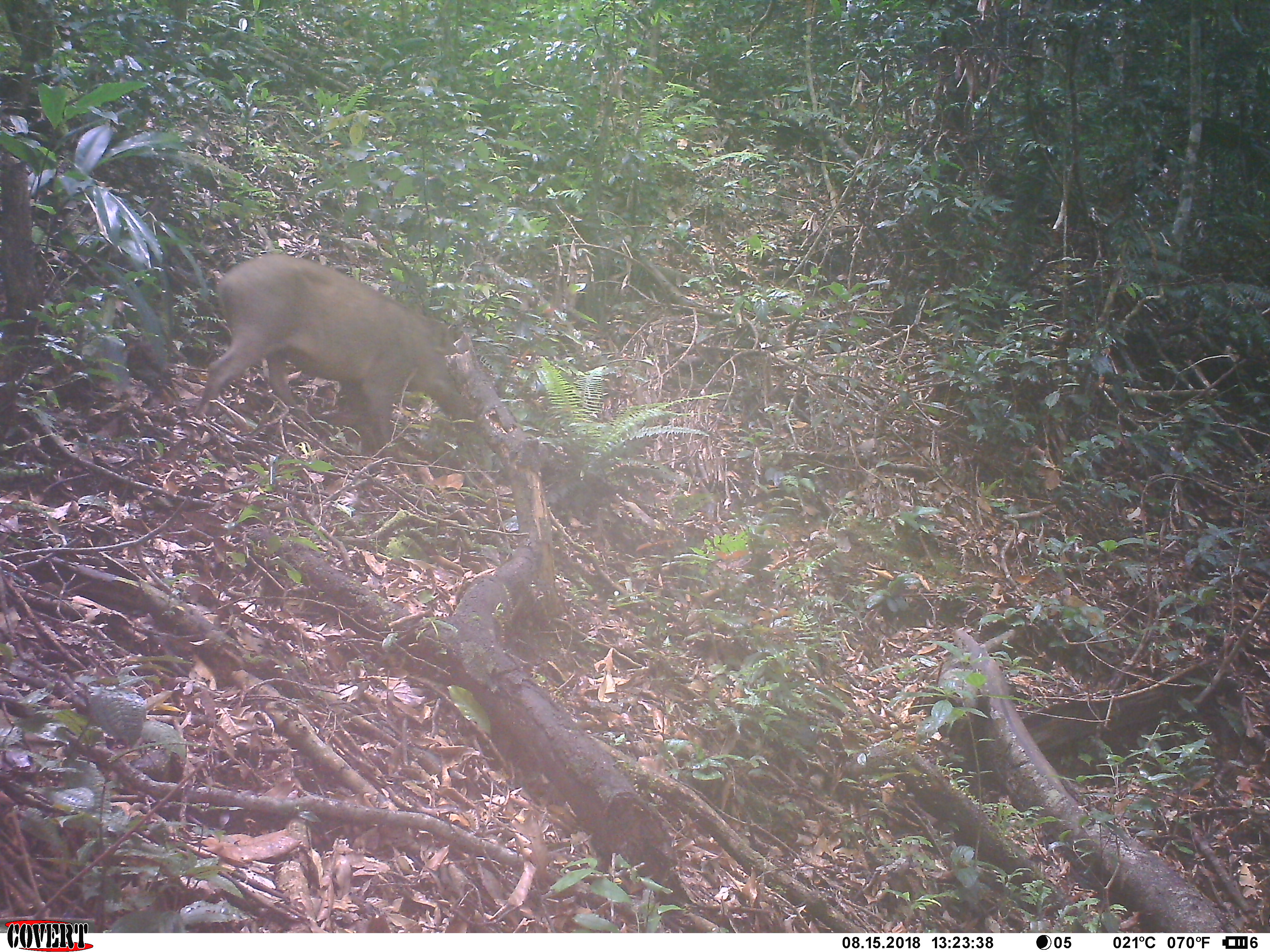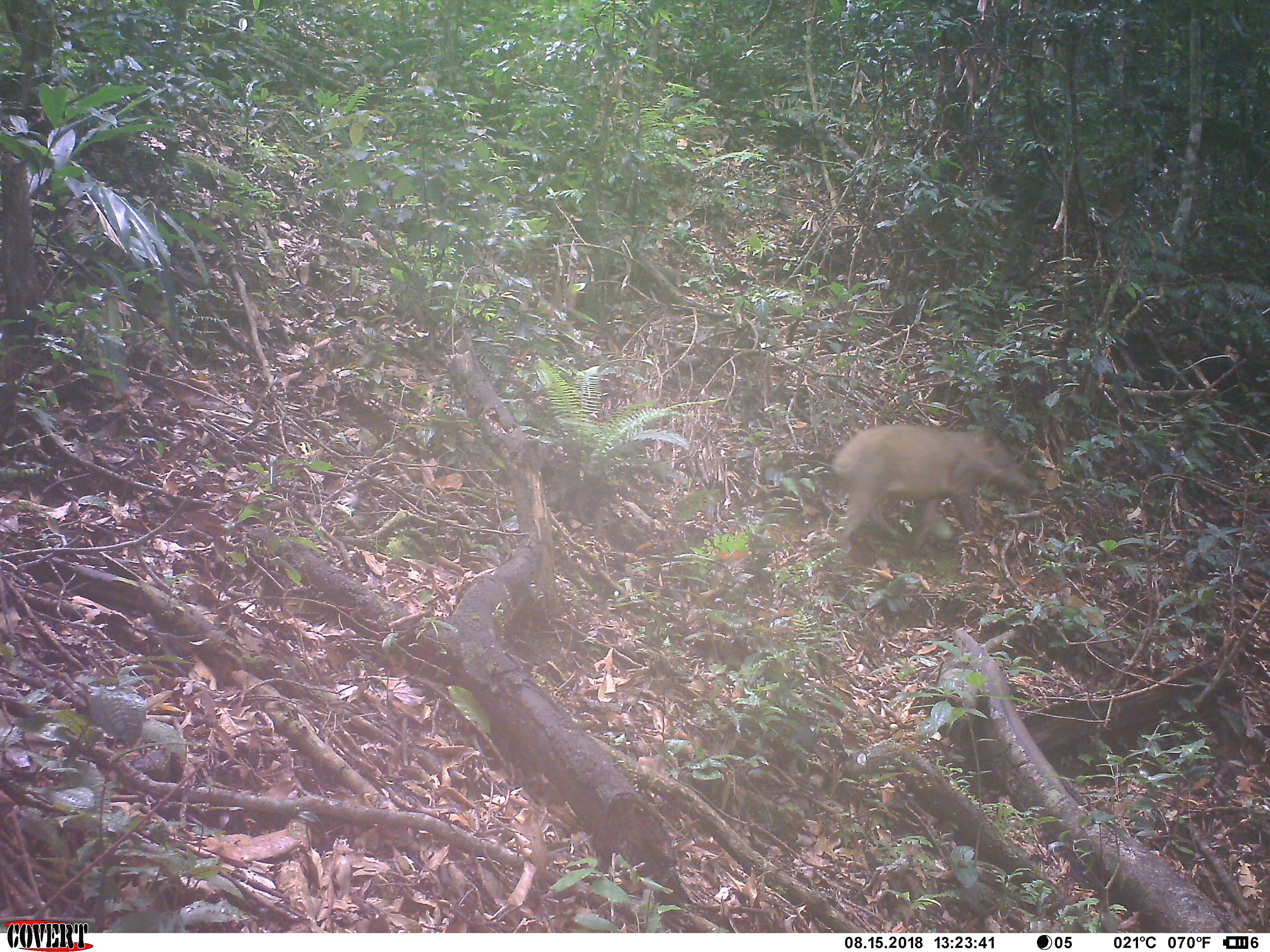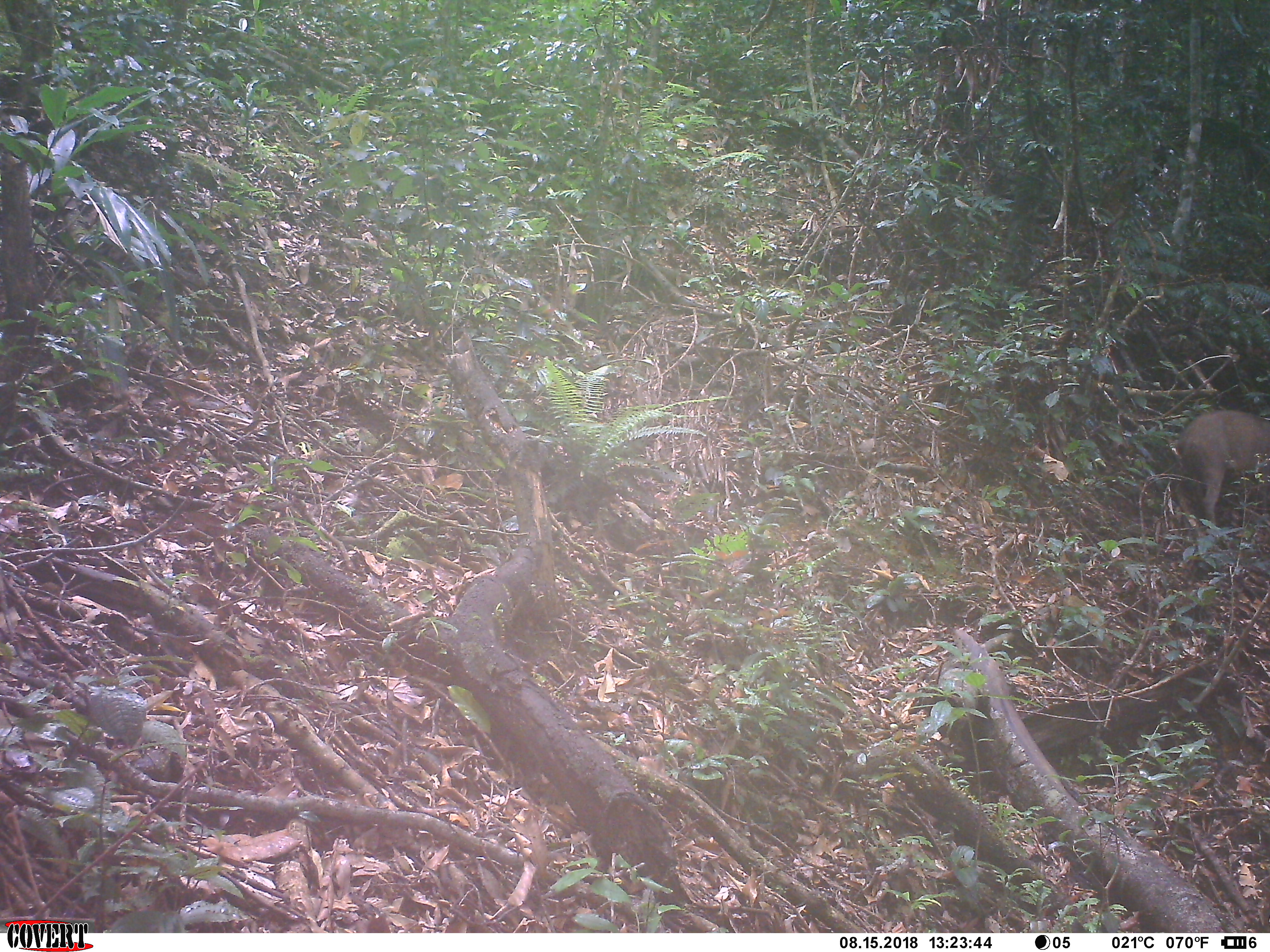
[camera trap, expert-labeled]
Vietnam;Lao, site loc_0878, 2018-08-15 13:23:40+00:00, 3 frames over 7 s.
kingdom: Animalia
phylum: Chordata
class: Mammalia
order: Artiodactyla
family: Suidae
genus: Sus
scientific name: Sus scrofa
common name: eurasian wild pig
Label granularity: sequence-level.